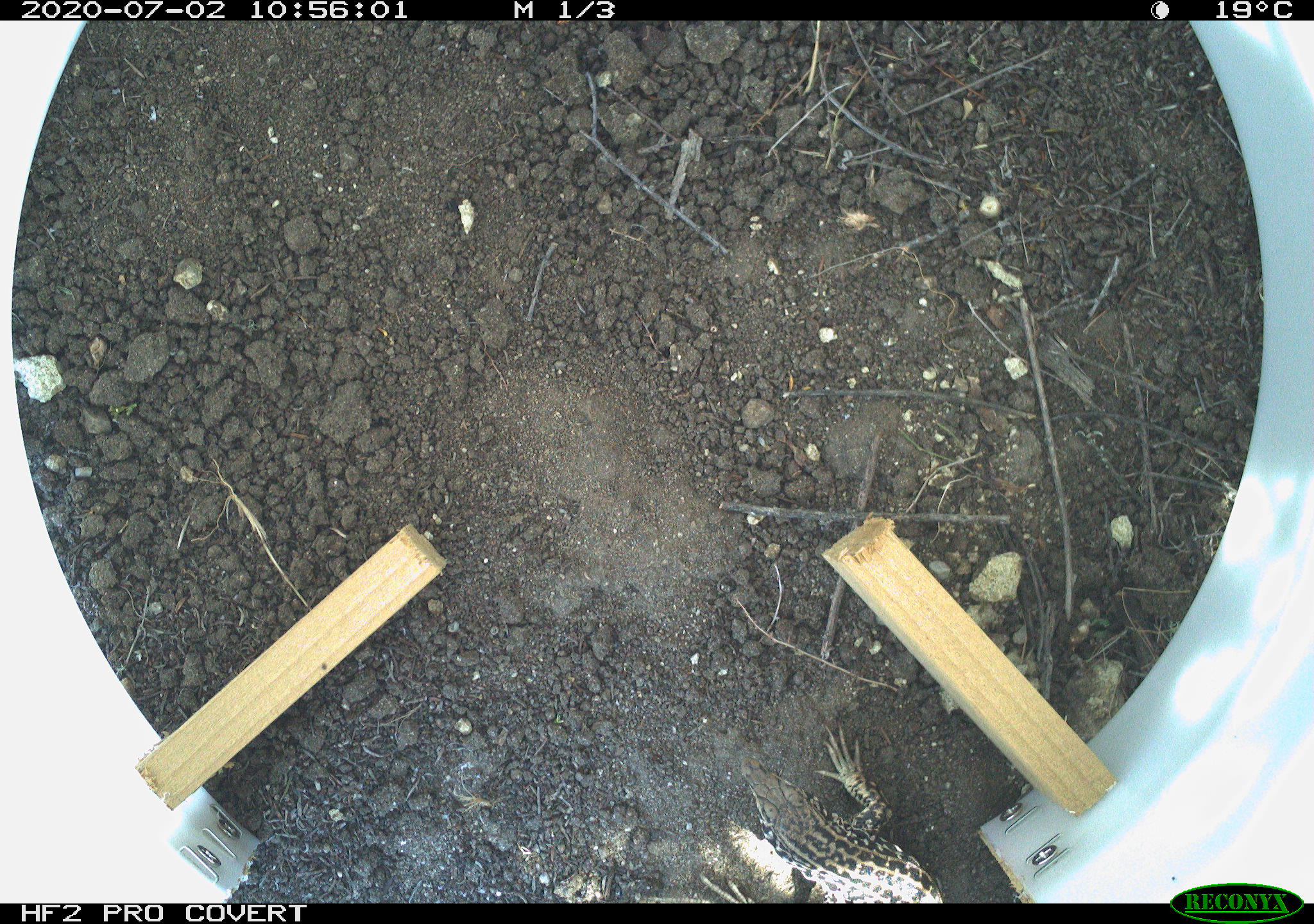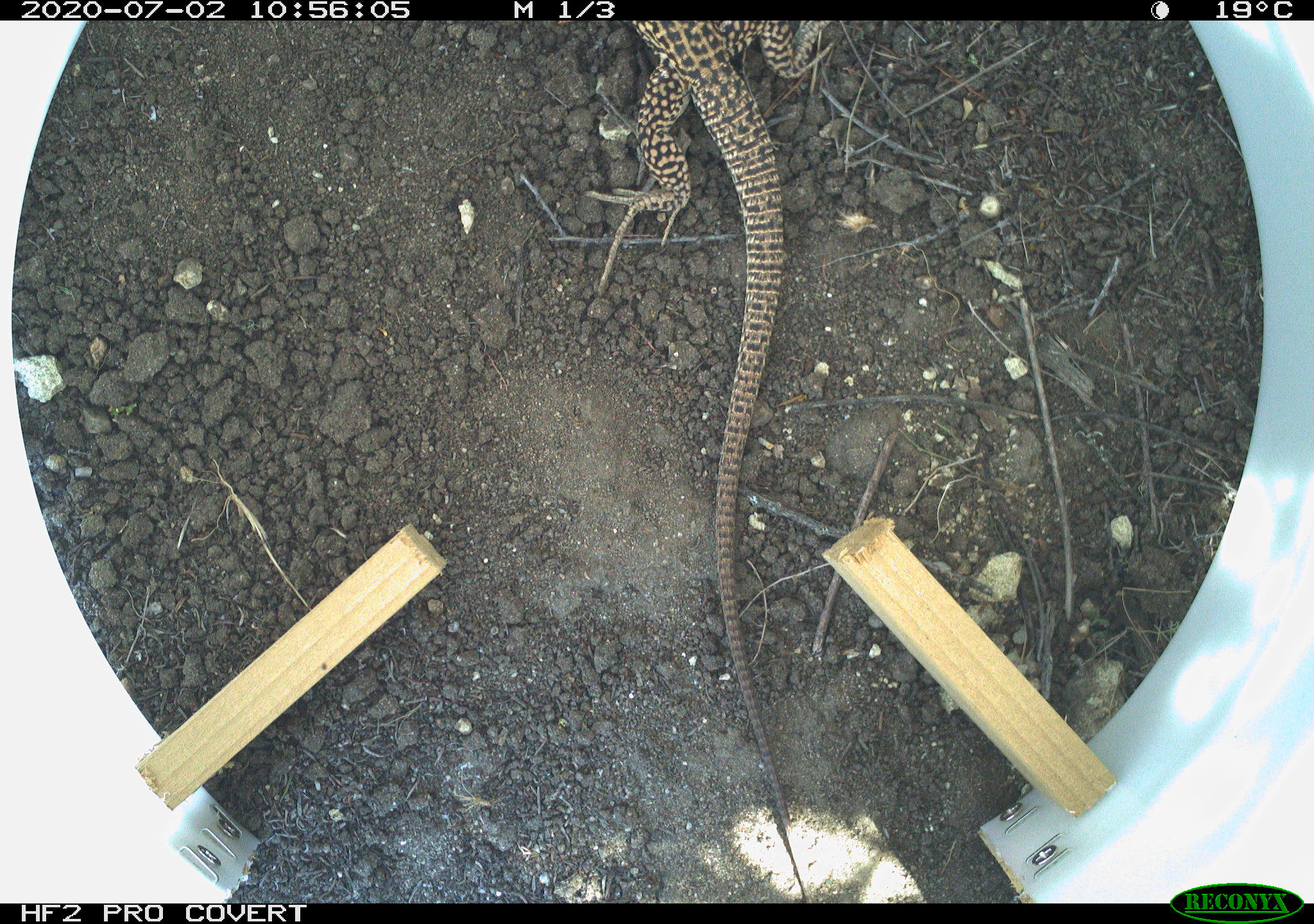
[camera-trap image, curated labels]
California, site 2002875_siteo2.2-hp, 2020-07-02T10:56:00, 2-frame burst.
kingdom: Animalia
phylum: Chordata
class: Reptilia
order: Squamata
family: Teiidae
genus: Aspidoscelis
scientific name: Aspidoscelis tigris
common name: western whiptail